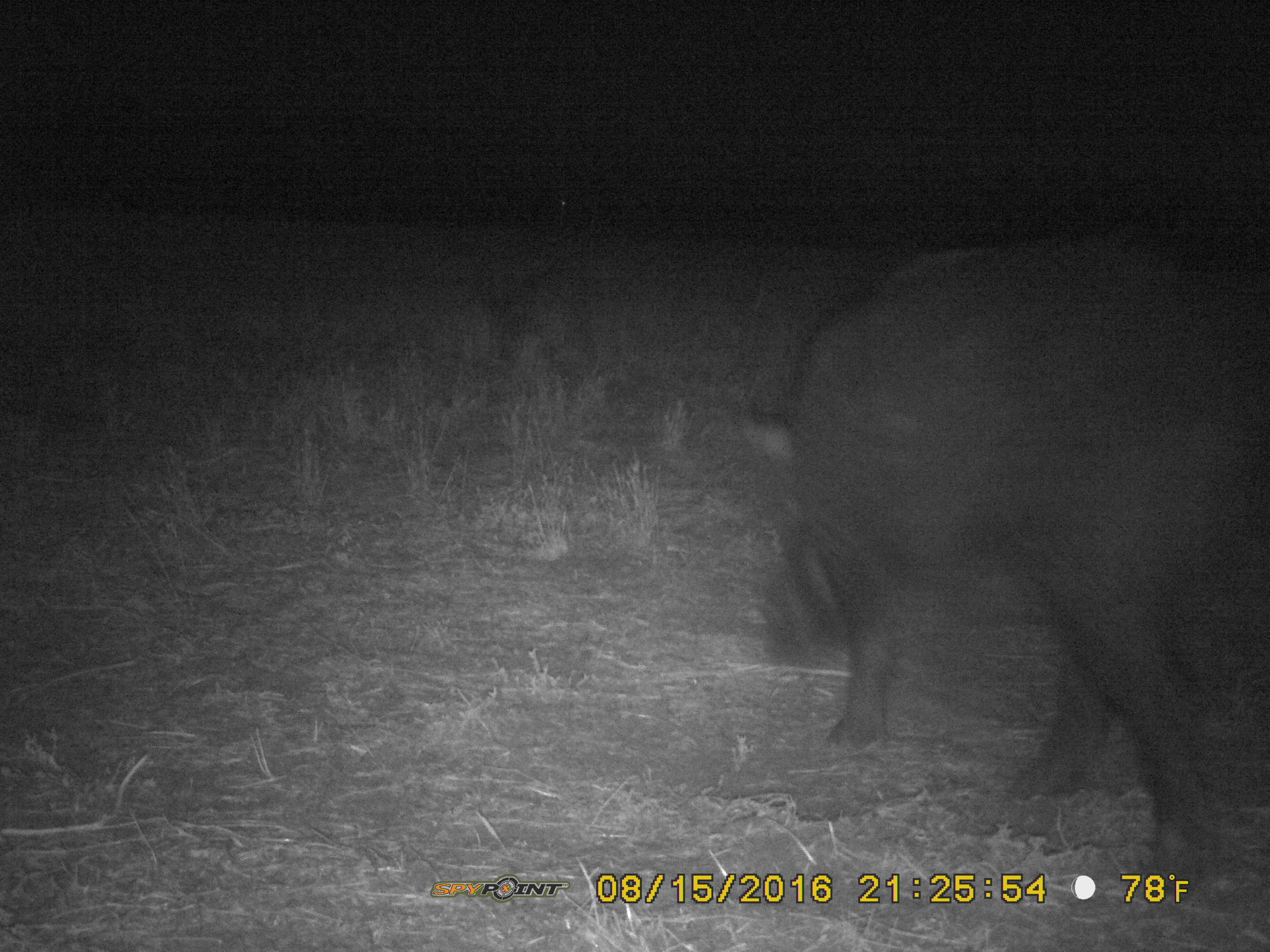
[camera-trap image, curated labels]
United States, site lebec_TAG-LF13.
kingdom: Animalia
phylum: Chordata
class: Mammalia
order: Artiodactyla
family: Suidae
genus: Sus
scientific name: Sus scrofa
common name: wild boar